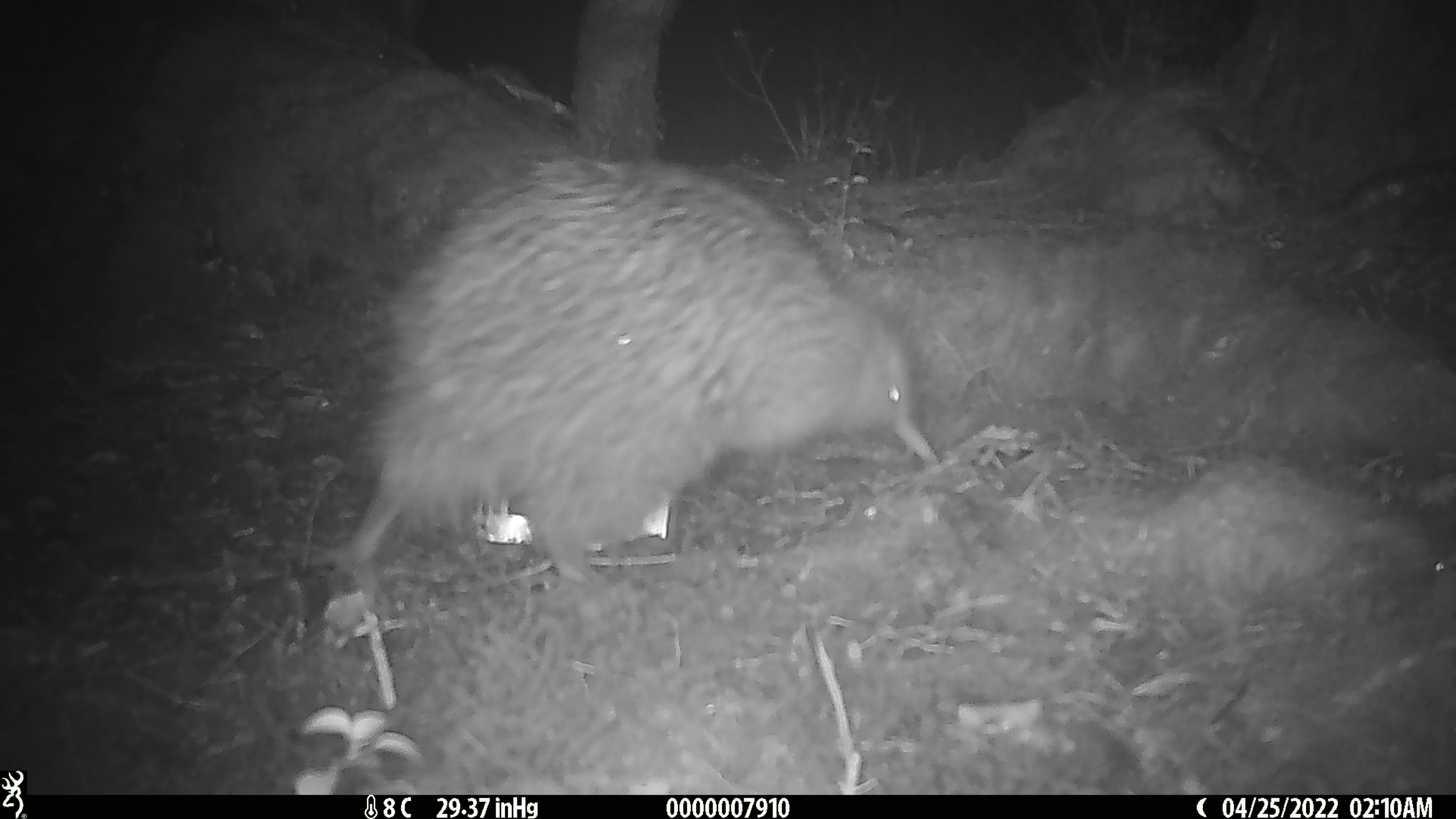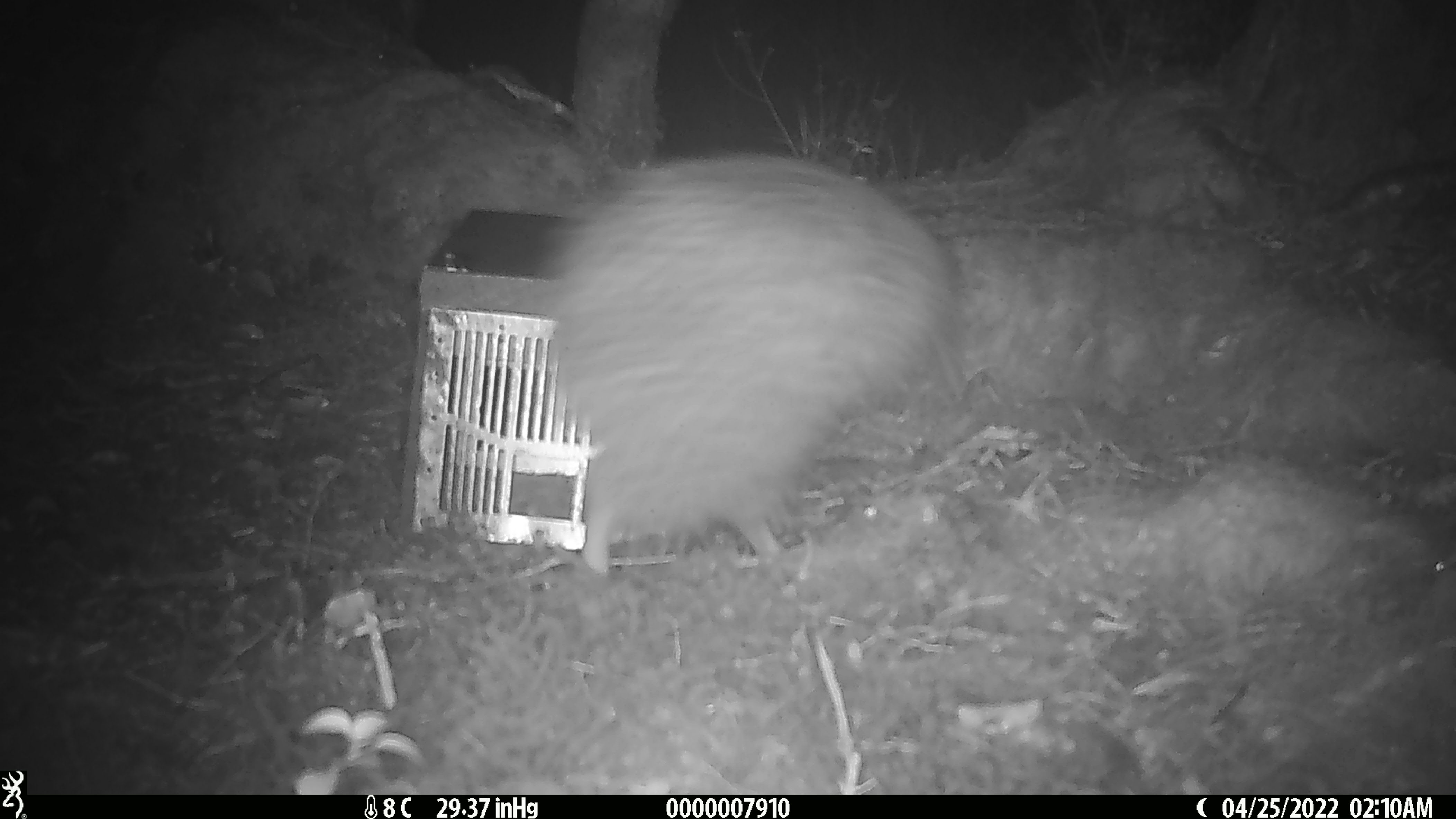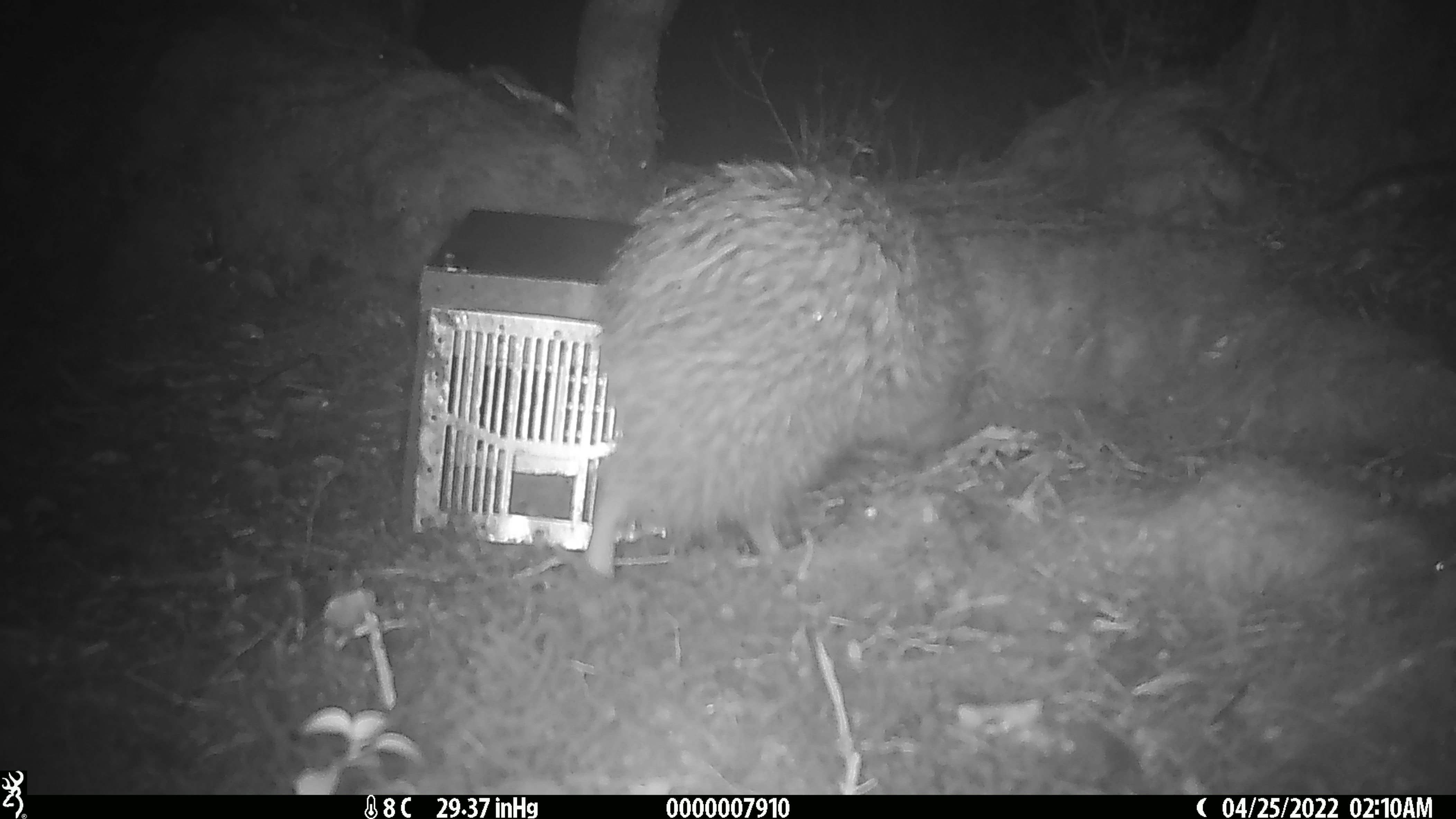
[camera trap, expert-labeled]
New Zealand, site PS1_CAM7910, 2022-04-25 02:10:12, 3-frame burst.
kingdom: Animalia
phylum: Chordata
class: Aves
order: Apterygiformes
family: Apterygidae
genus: Apteryx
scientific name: Apteryx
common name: kiwi